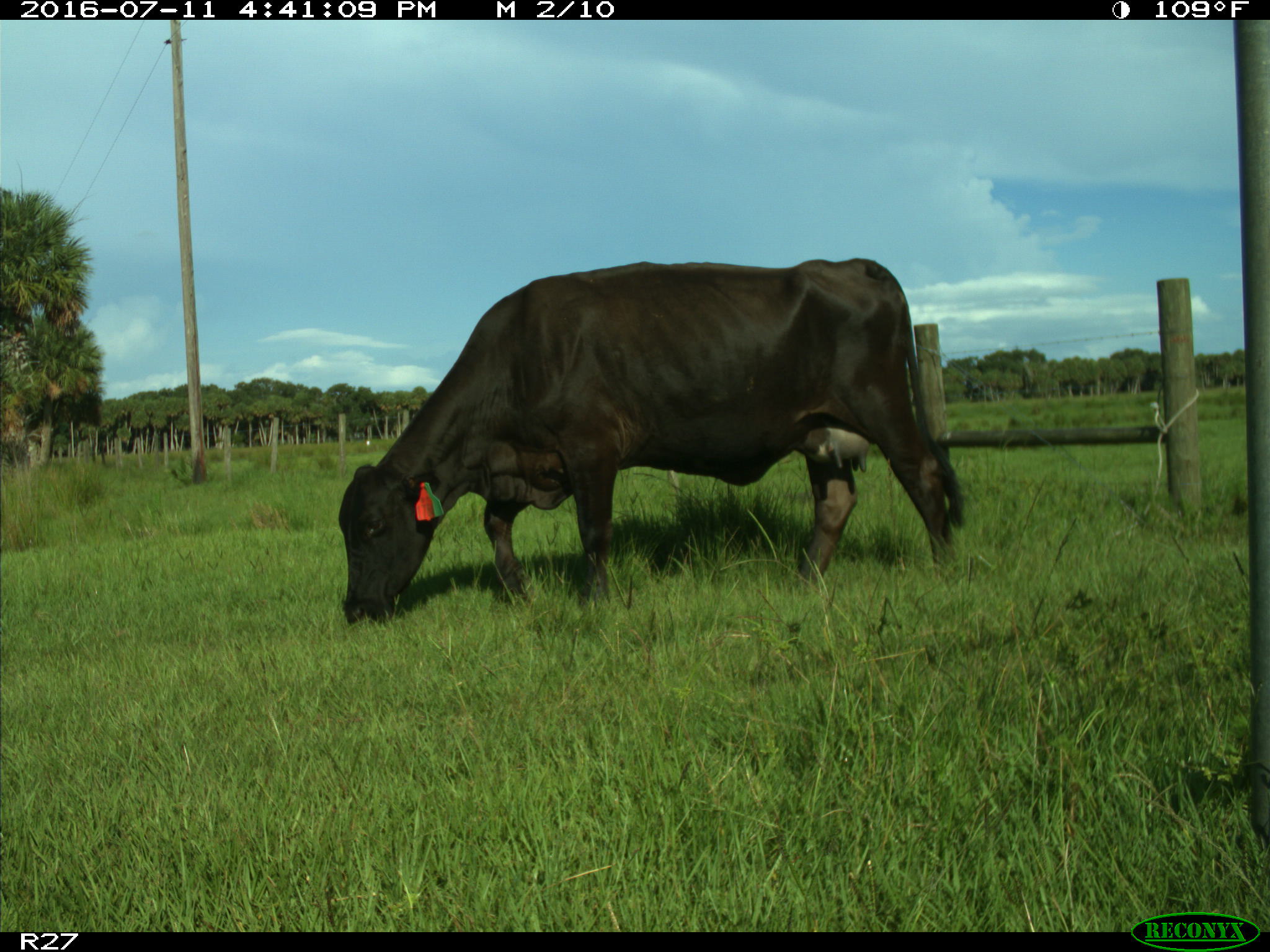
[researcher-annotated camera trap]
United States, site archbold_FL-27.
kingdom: Animalia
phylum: Chordata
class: Mammalia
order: Artiodactyla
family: Bovidae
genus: Bos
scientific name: Bos taurus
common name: domestic cow